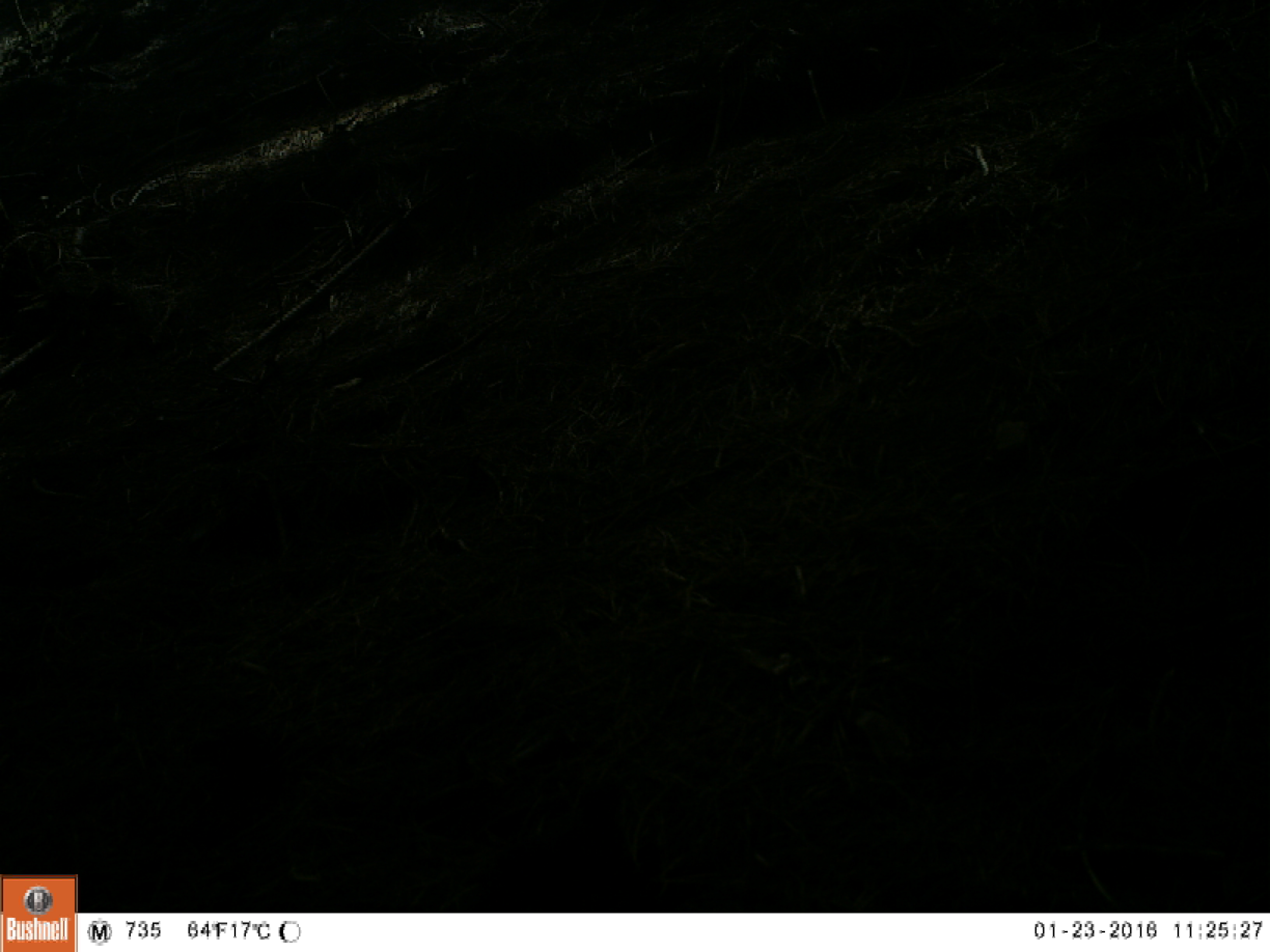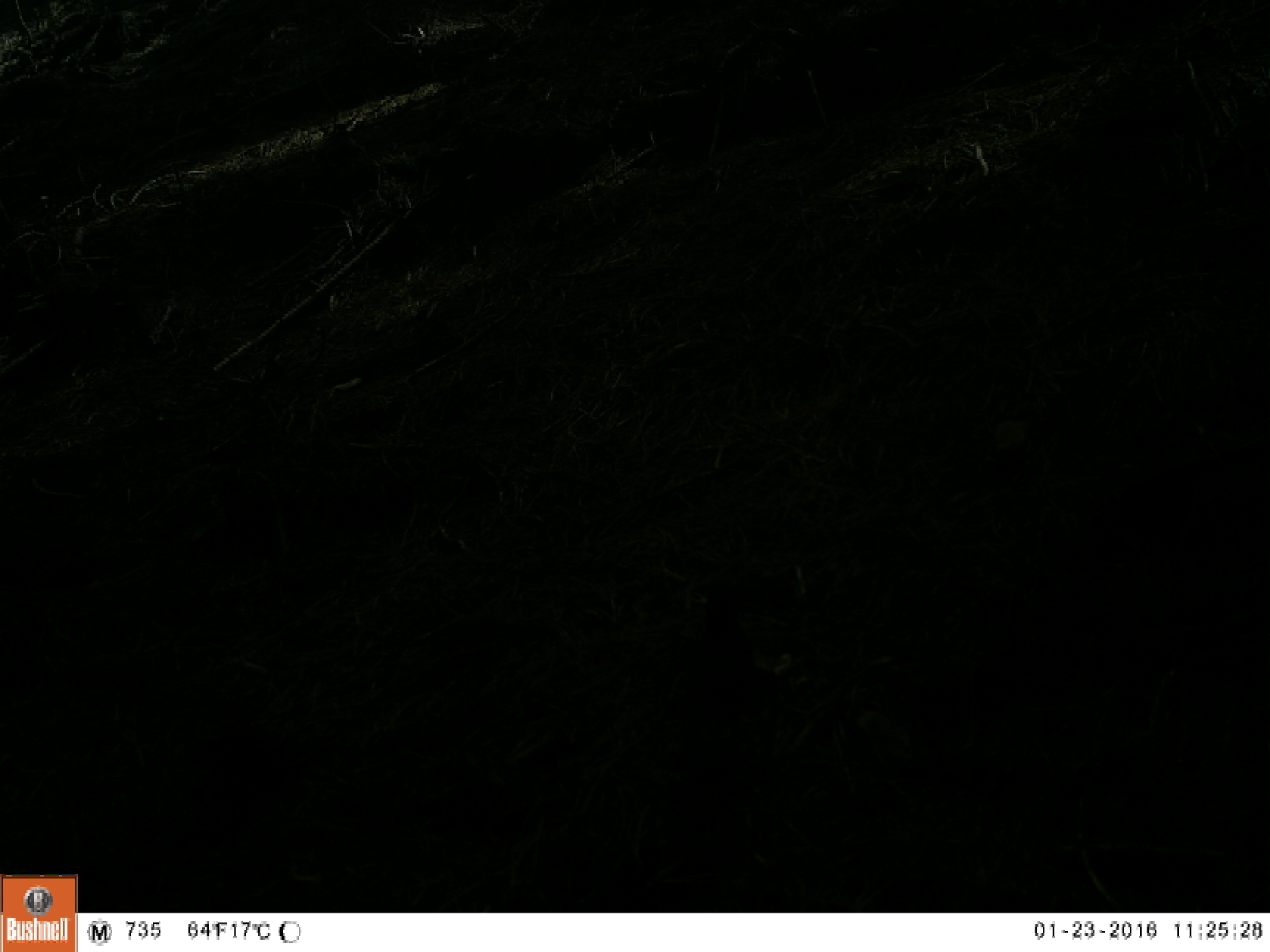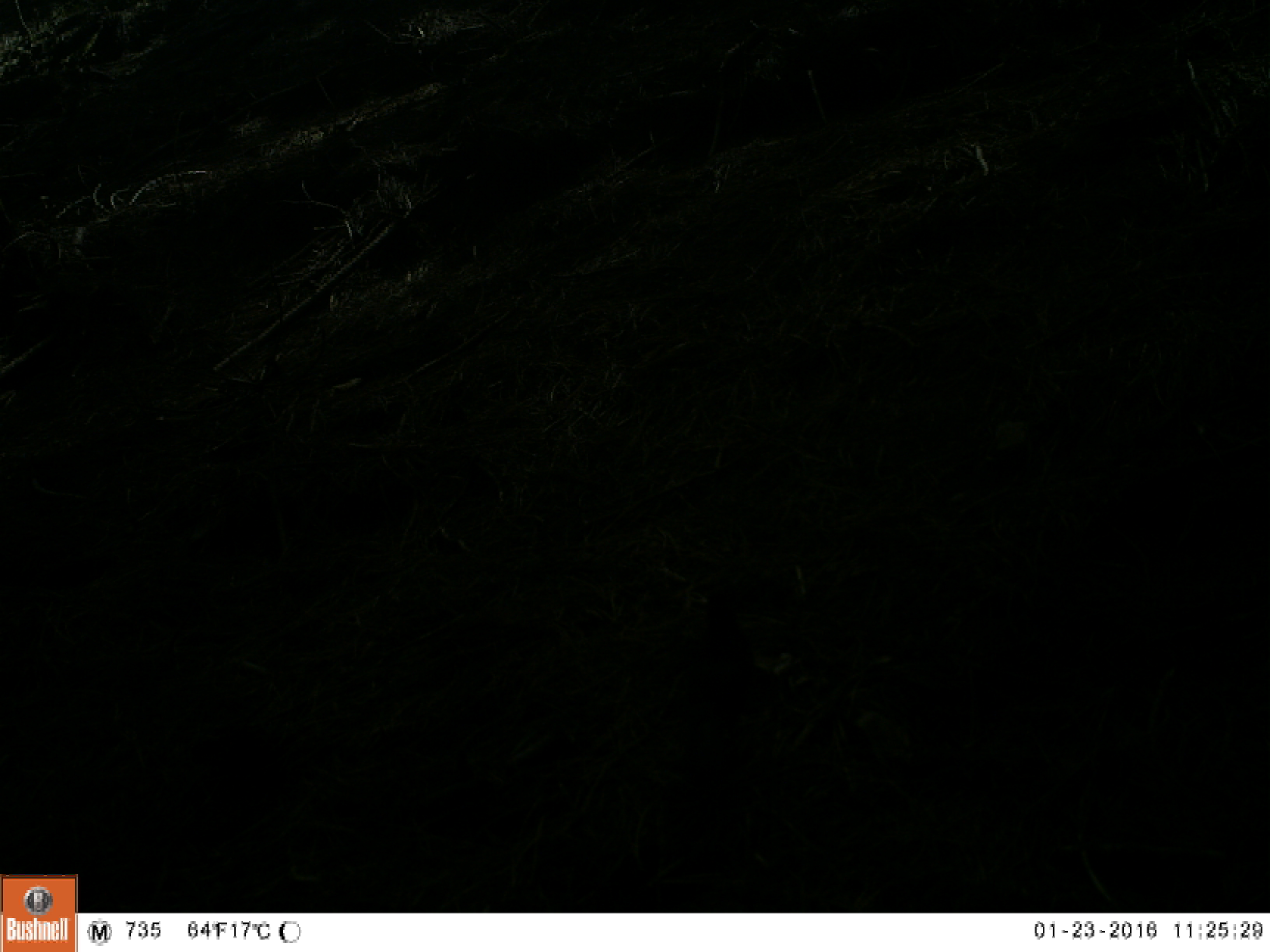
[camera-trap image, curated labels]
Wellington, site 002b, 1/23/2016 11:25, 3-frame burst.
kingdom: Animalia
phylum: Chordata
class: Aves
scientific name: Aves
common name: bird